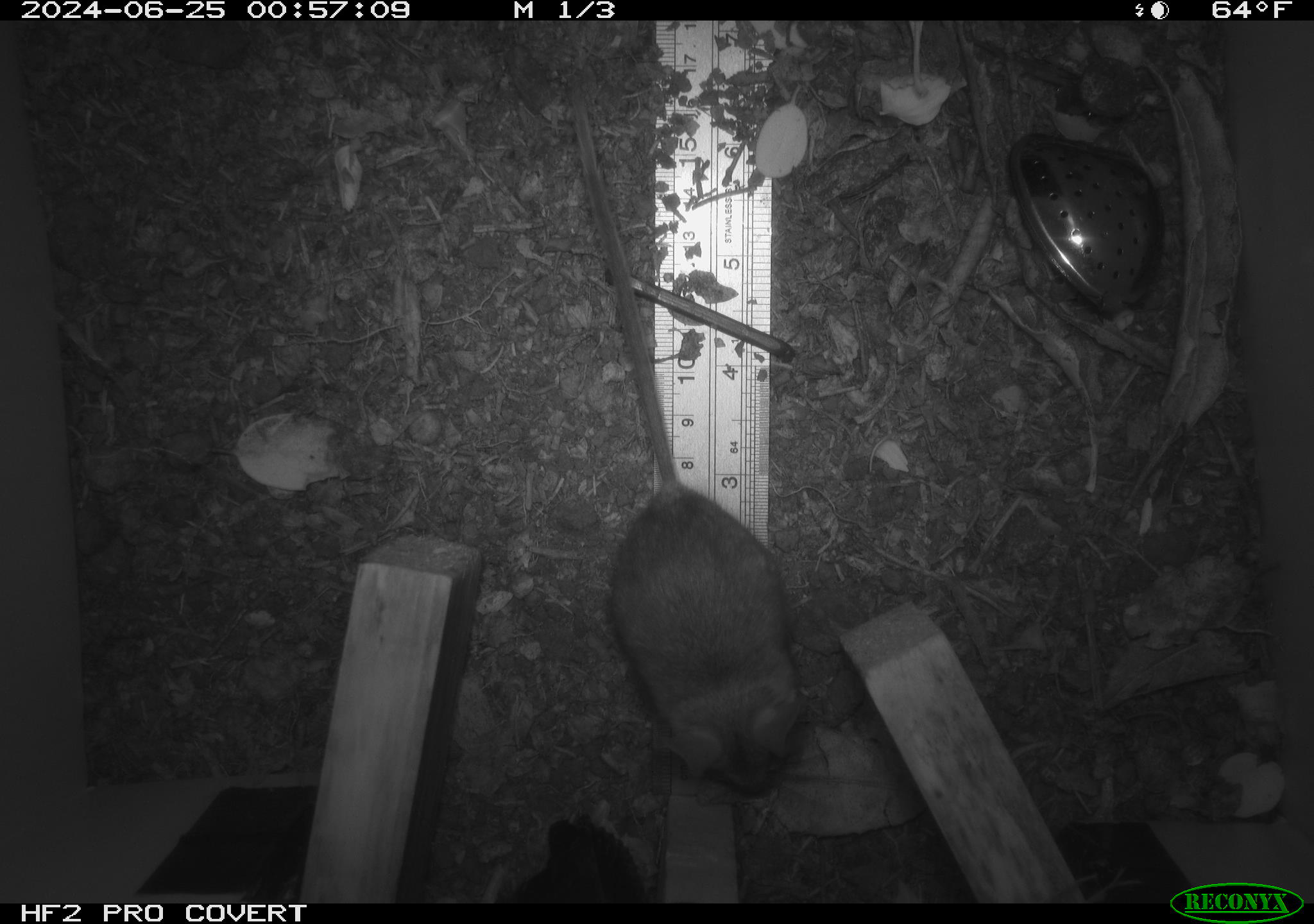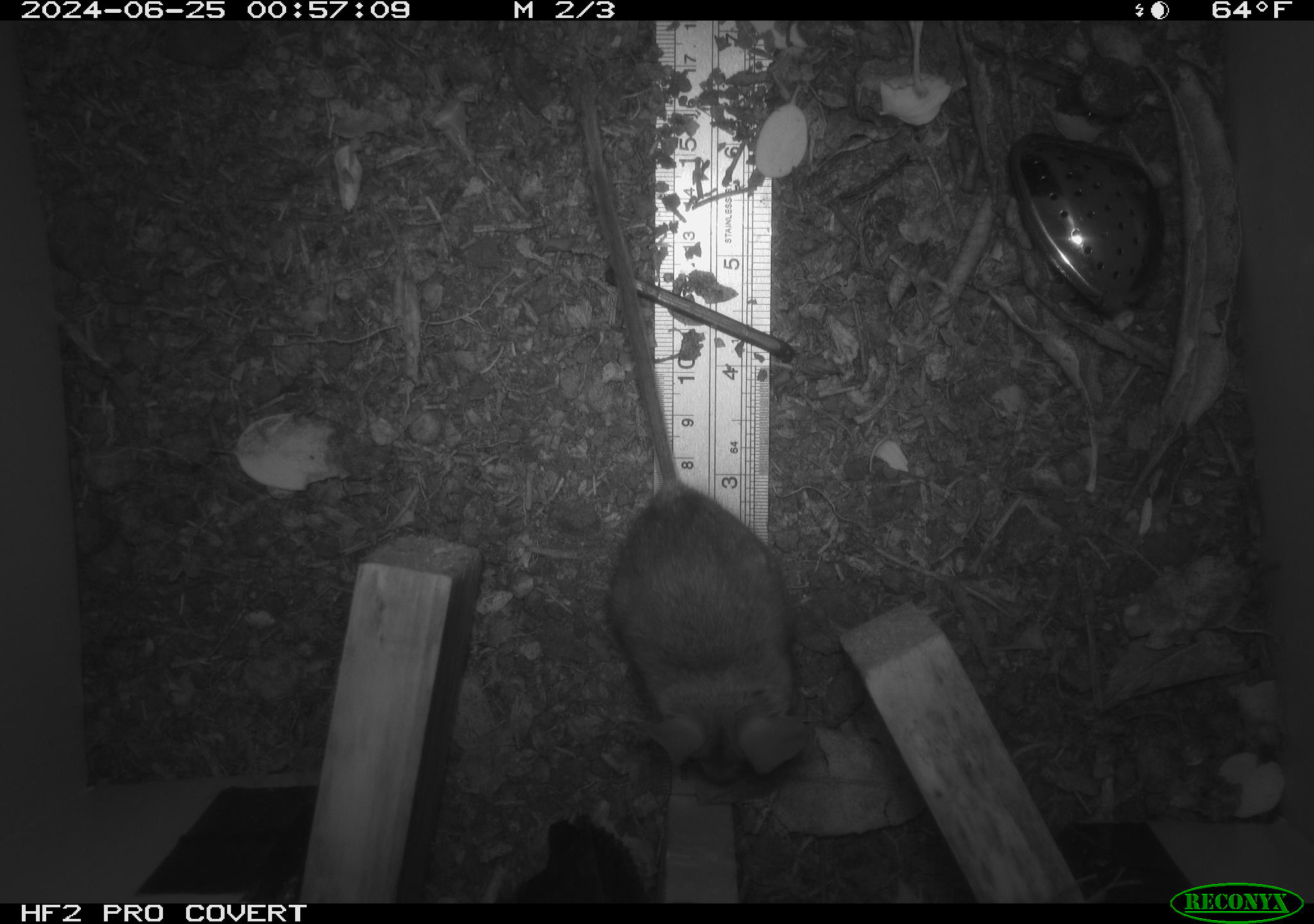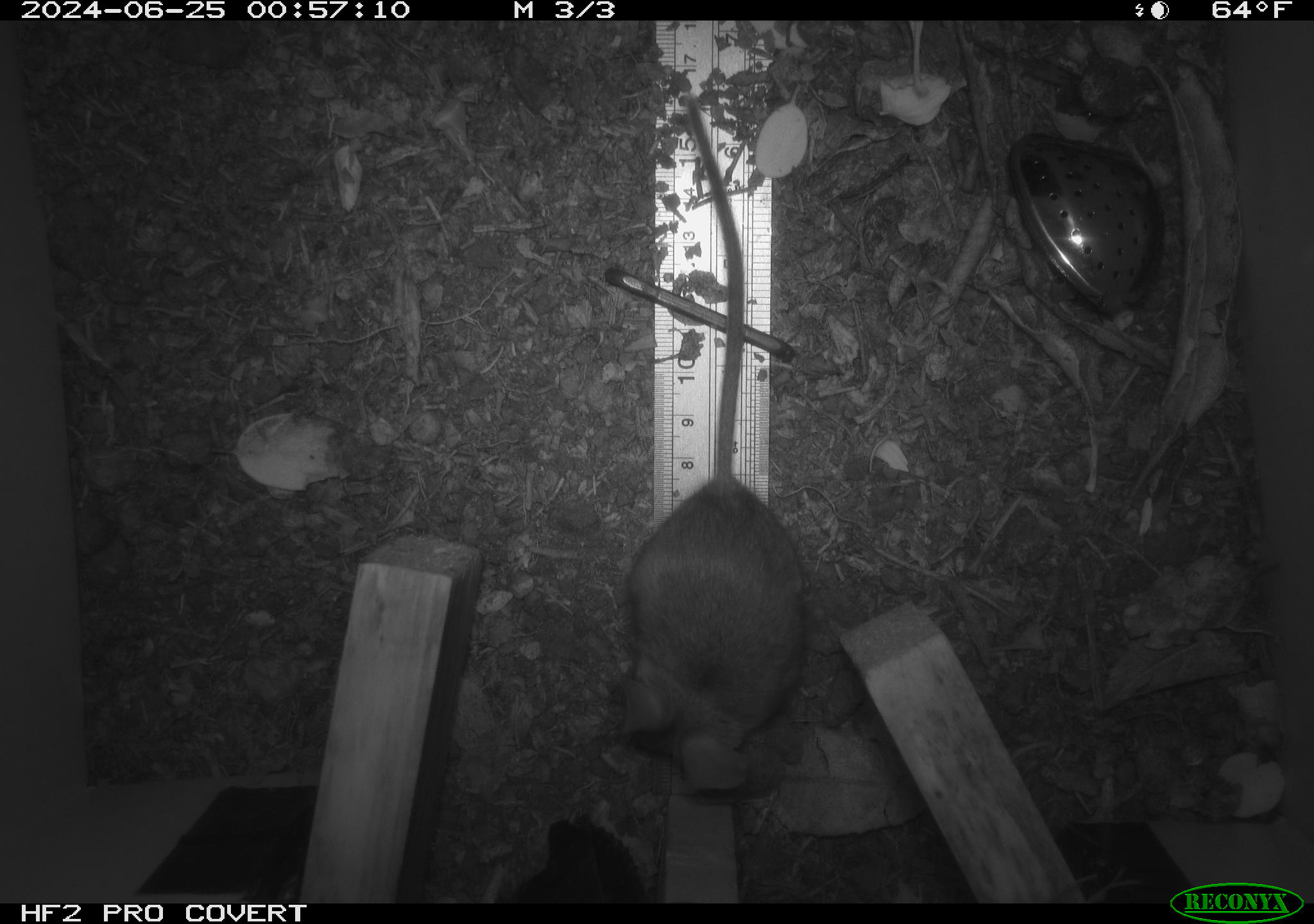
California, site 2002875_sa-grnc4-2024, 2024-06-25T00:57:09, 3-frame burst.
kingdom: Animalia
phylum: Chordata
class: Mammalia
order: Rodentia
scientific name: Rodentia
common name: rodent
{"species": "rodent (Rodentia)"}